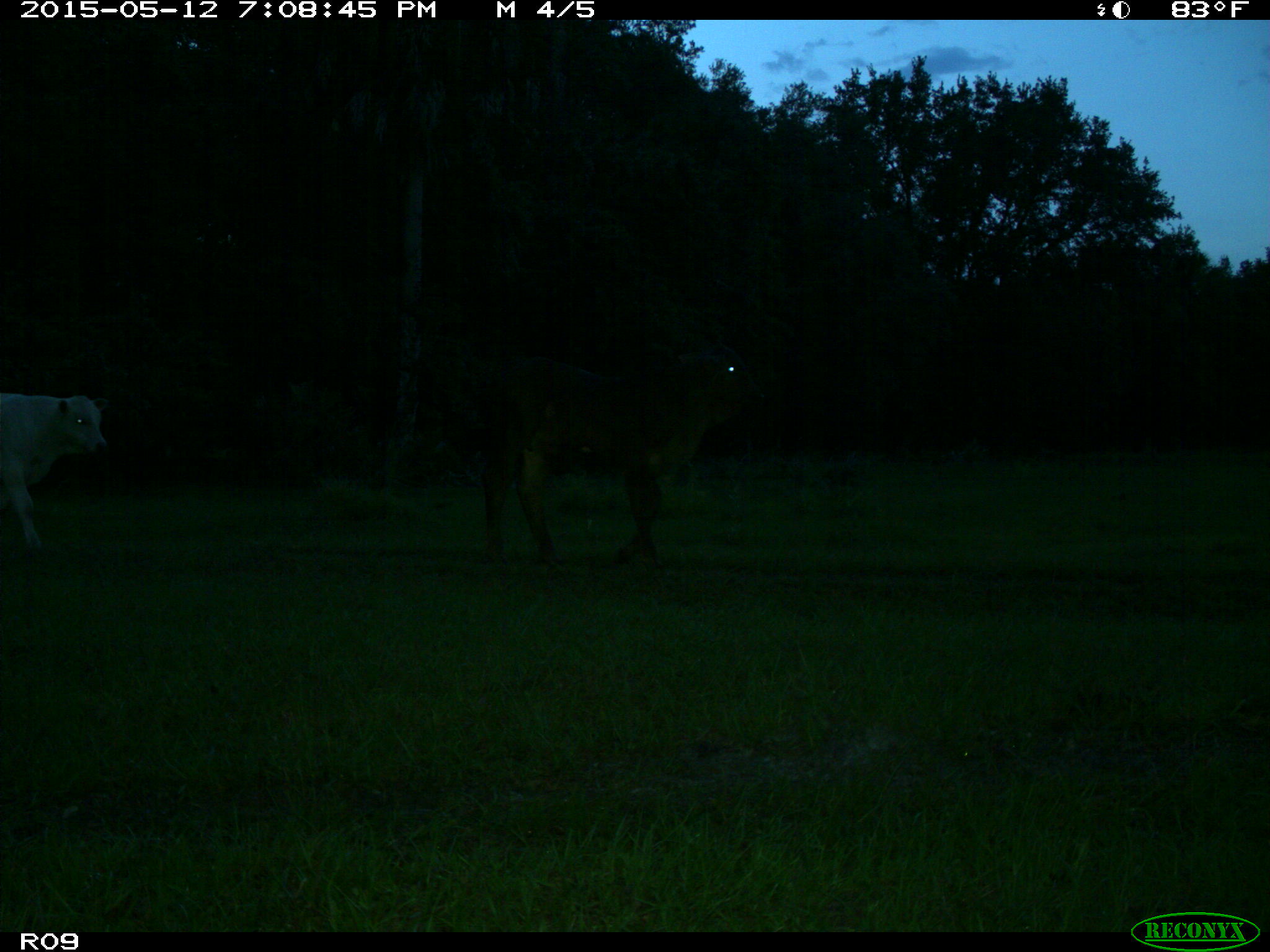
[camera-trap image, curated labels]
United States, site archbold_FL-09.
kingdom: Animalia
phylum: Chordata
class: Mammalia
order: Artiodactyla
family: Bovidae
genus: Bos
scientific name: Bos taurus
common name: domestic cow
Bos taurus (domestic cow).